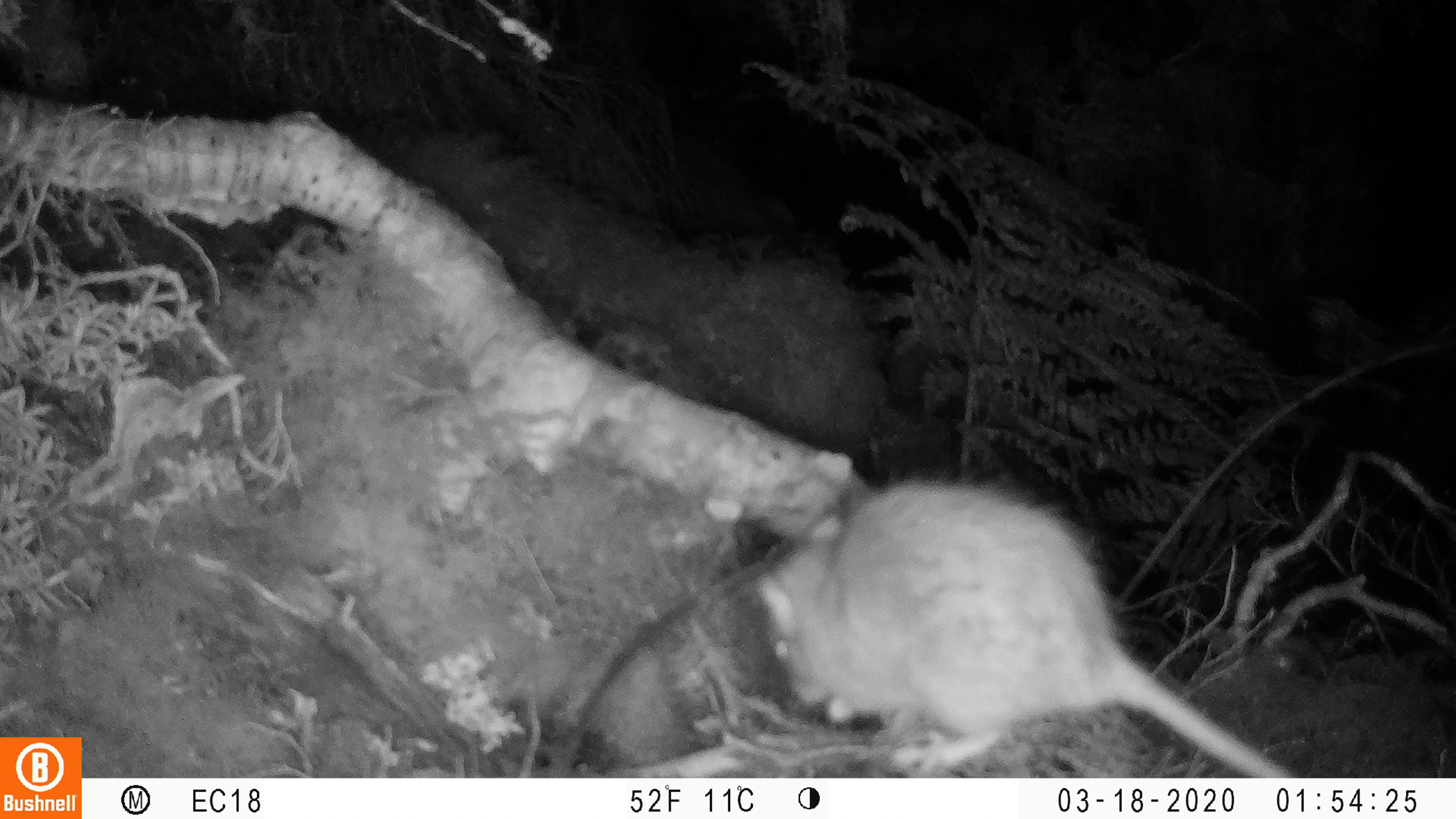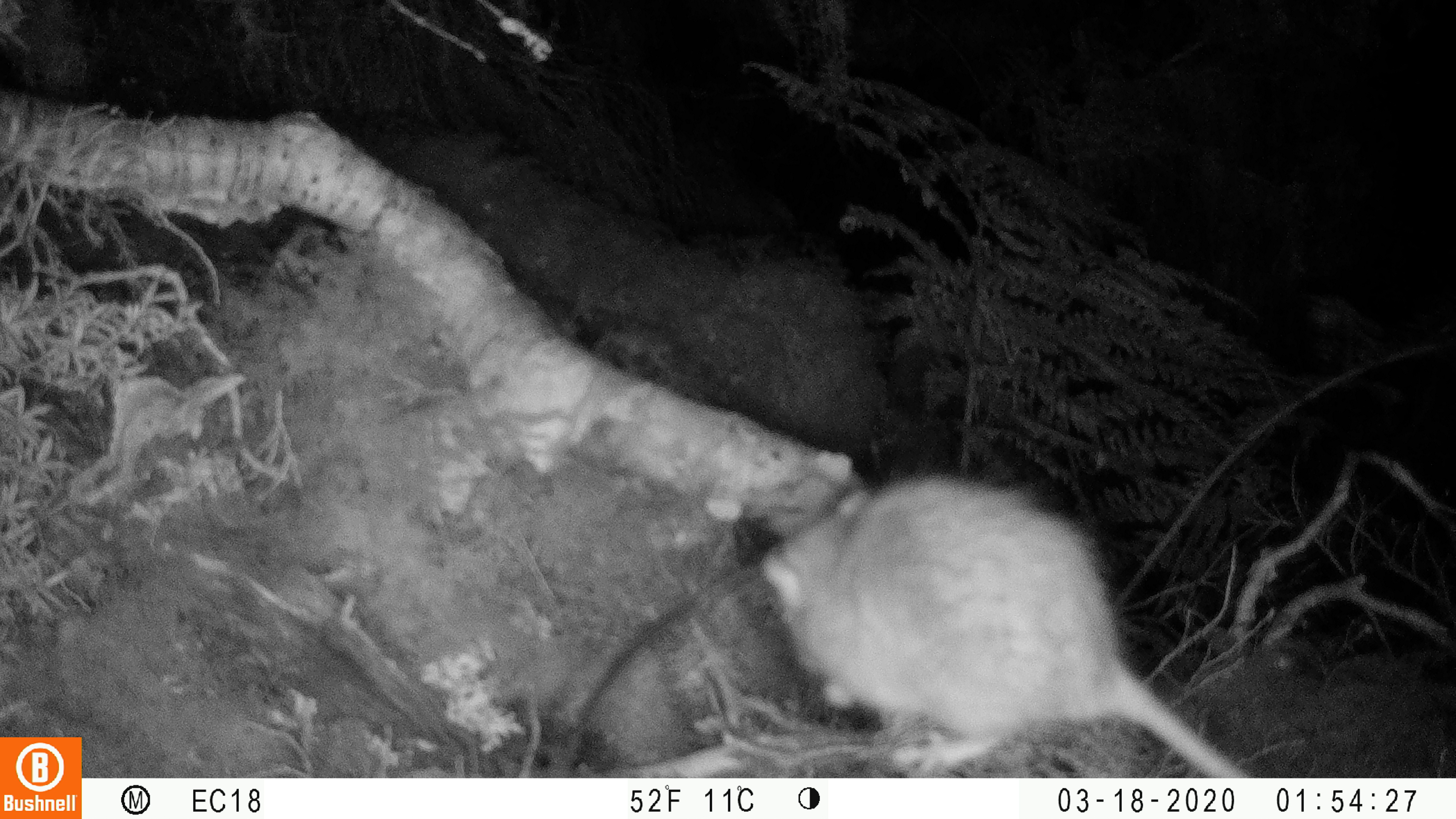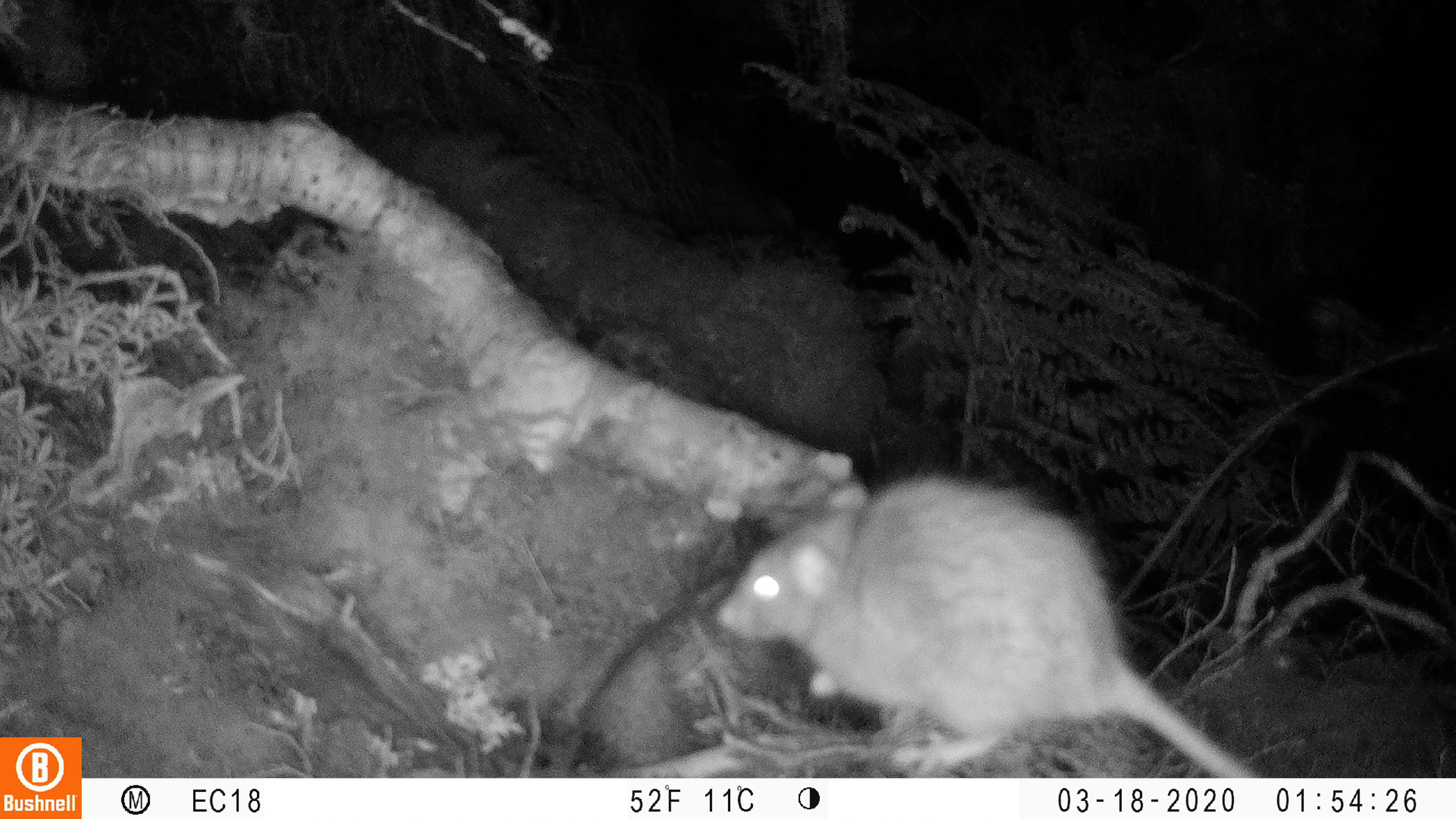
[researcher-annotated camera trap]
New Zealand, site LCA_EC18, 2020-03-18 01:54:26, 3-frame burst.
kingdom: Animalia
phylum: Chordata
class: Mammalia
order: Rodentia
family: Muridae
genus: Rattus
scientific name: Rattus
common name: rat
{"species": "rat (Rattus)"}